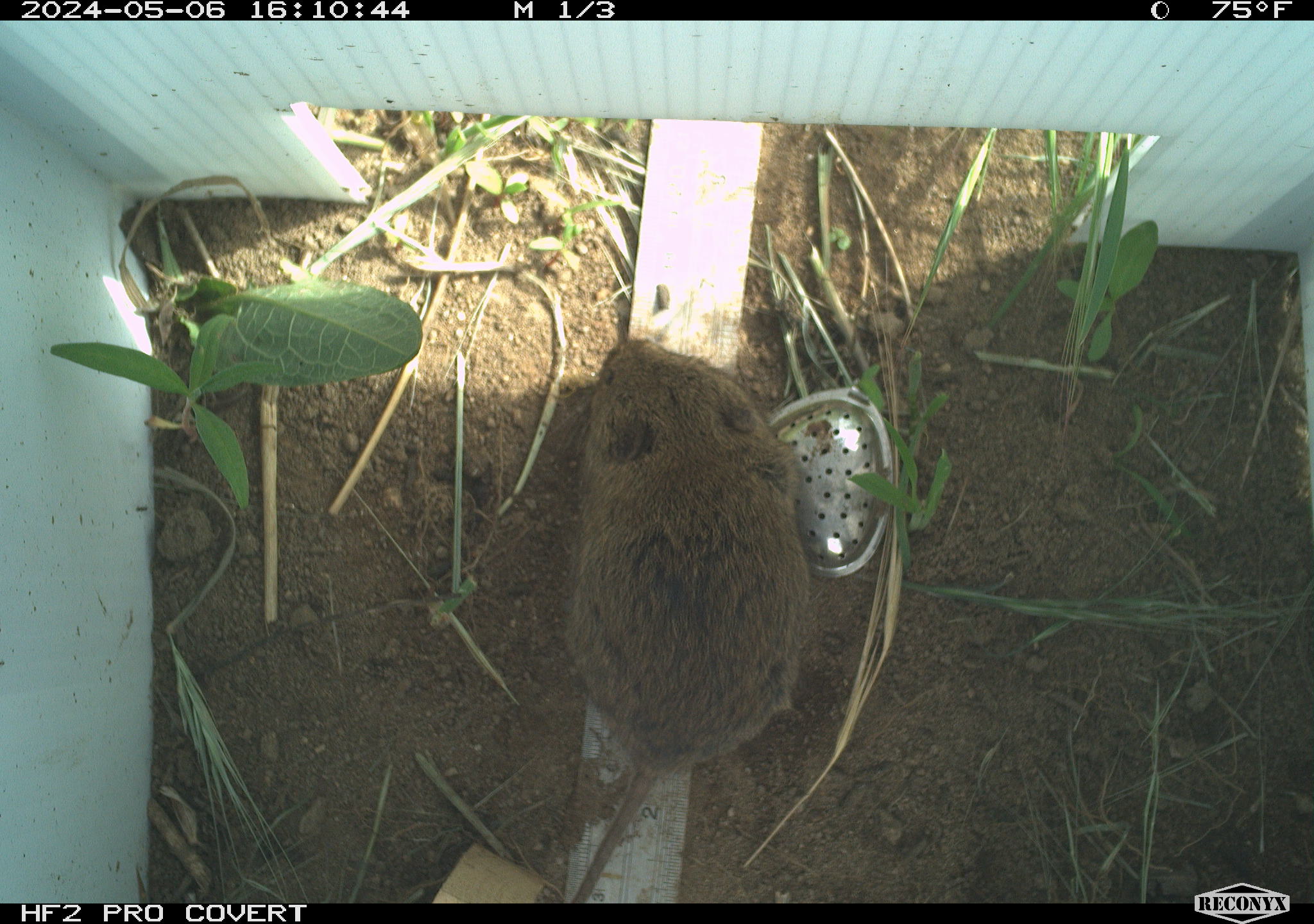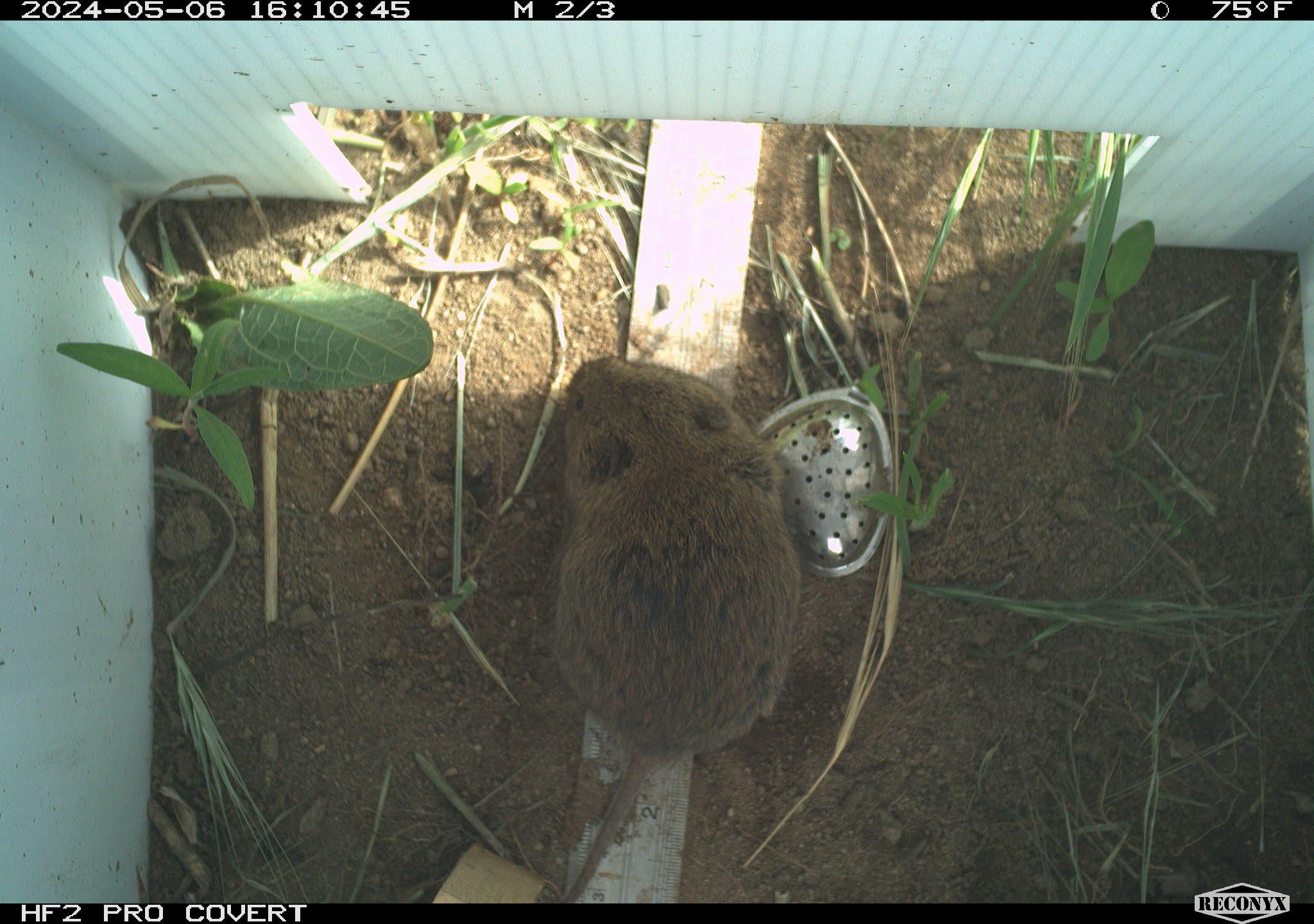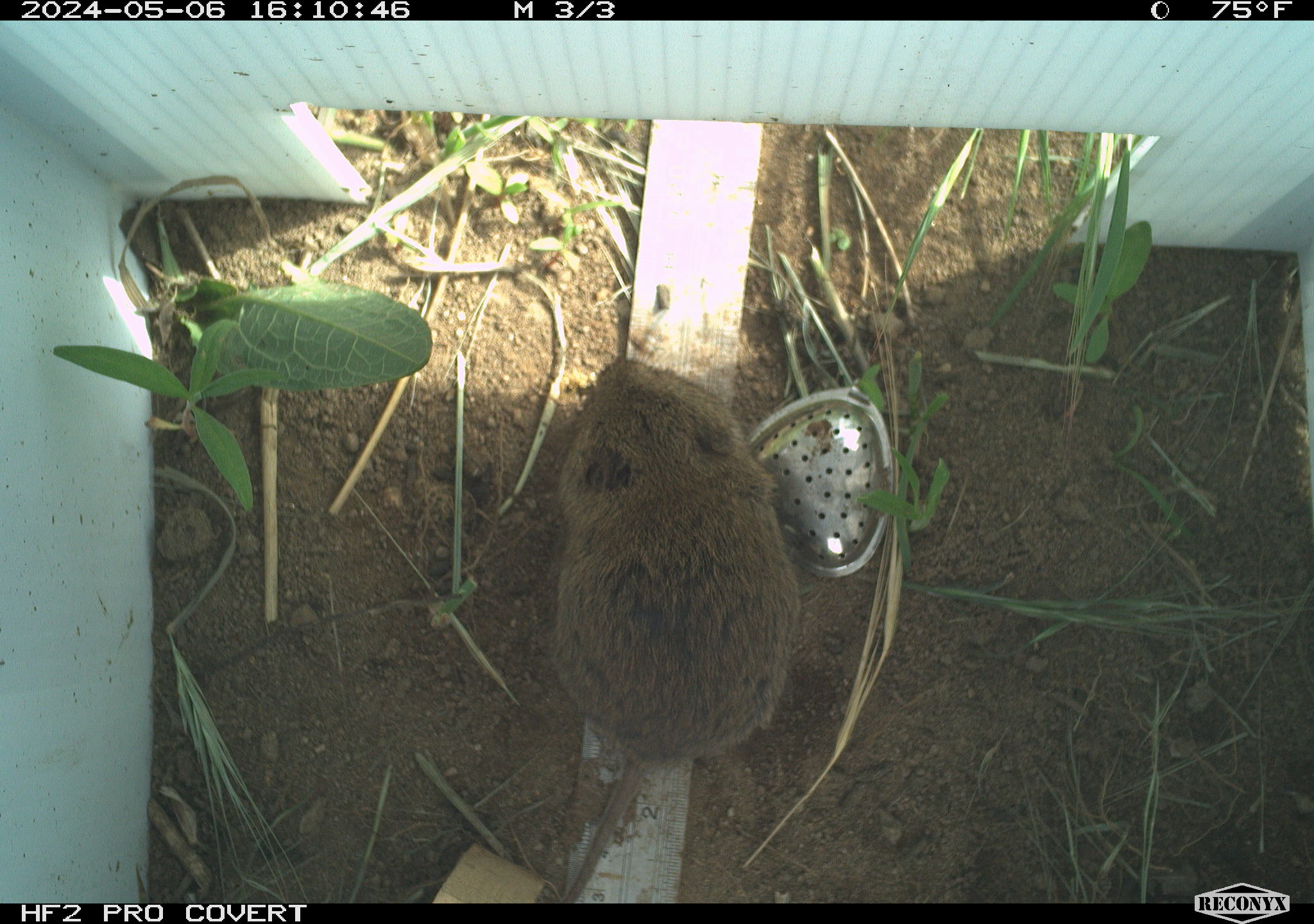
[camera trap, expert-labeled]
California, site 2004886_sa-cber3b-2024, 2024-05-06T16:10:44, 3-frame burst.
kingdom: Animalia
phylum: Chordata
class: Mammalia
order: Rodentia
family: Cricetidae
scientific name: Arvicolinae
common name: voles, lemmings, and muskrats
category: arvicolinae subfamily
Arvicolinae subfamily (voles, lemmings, and muskrats) (Arvicolinae).